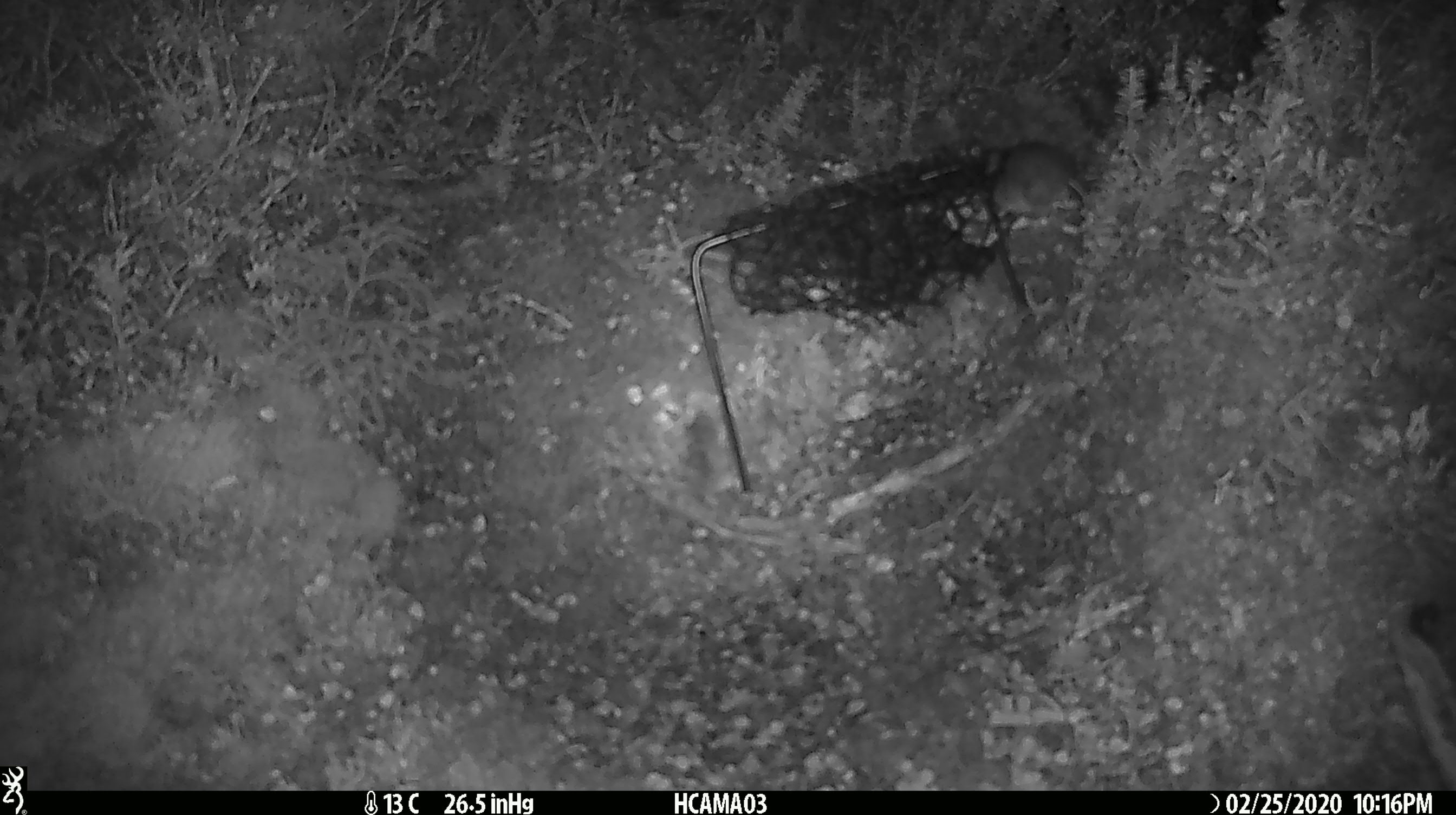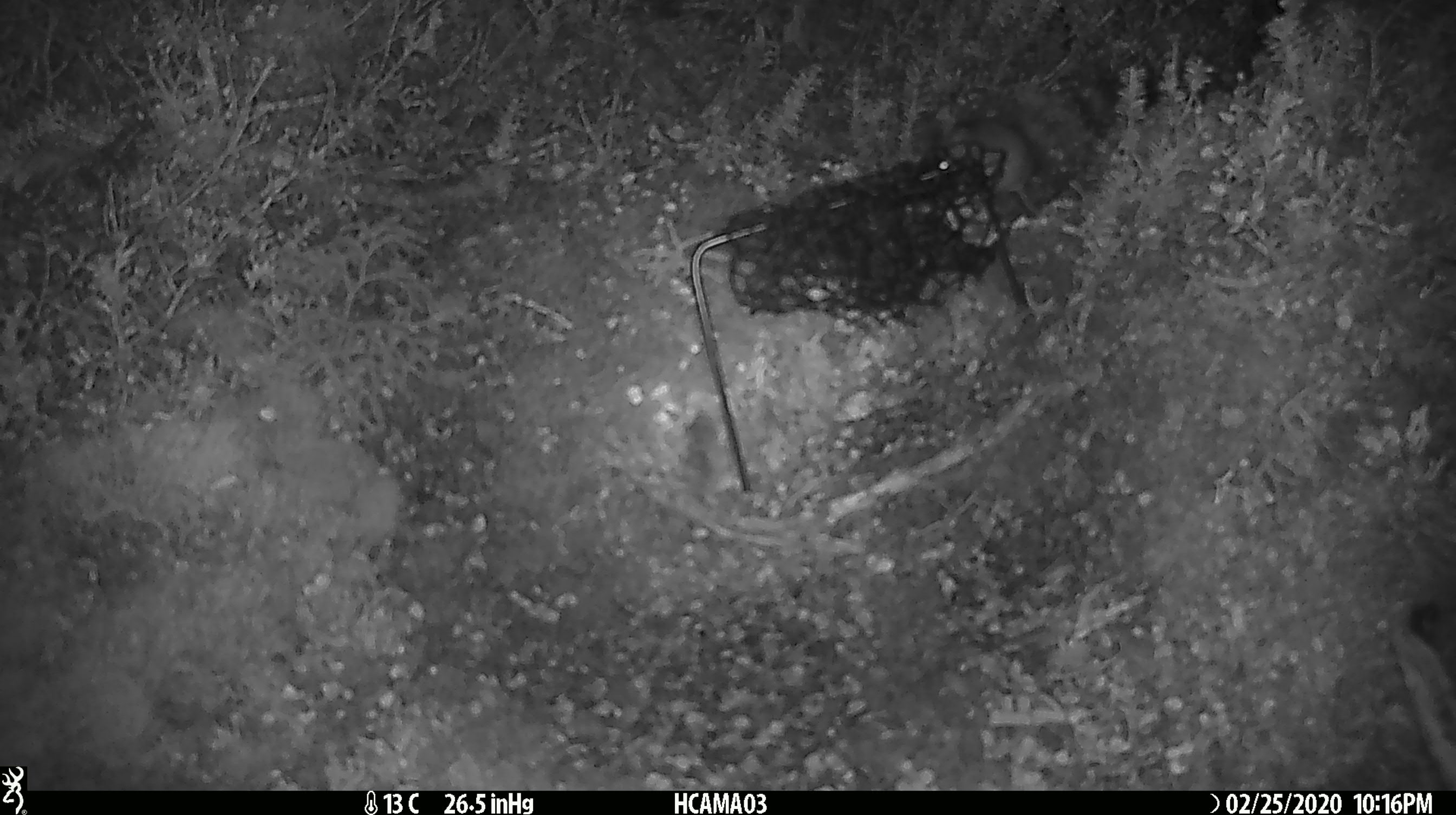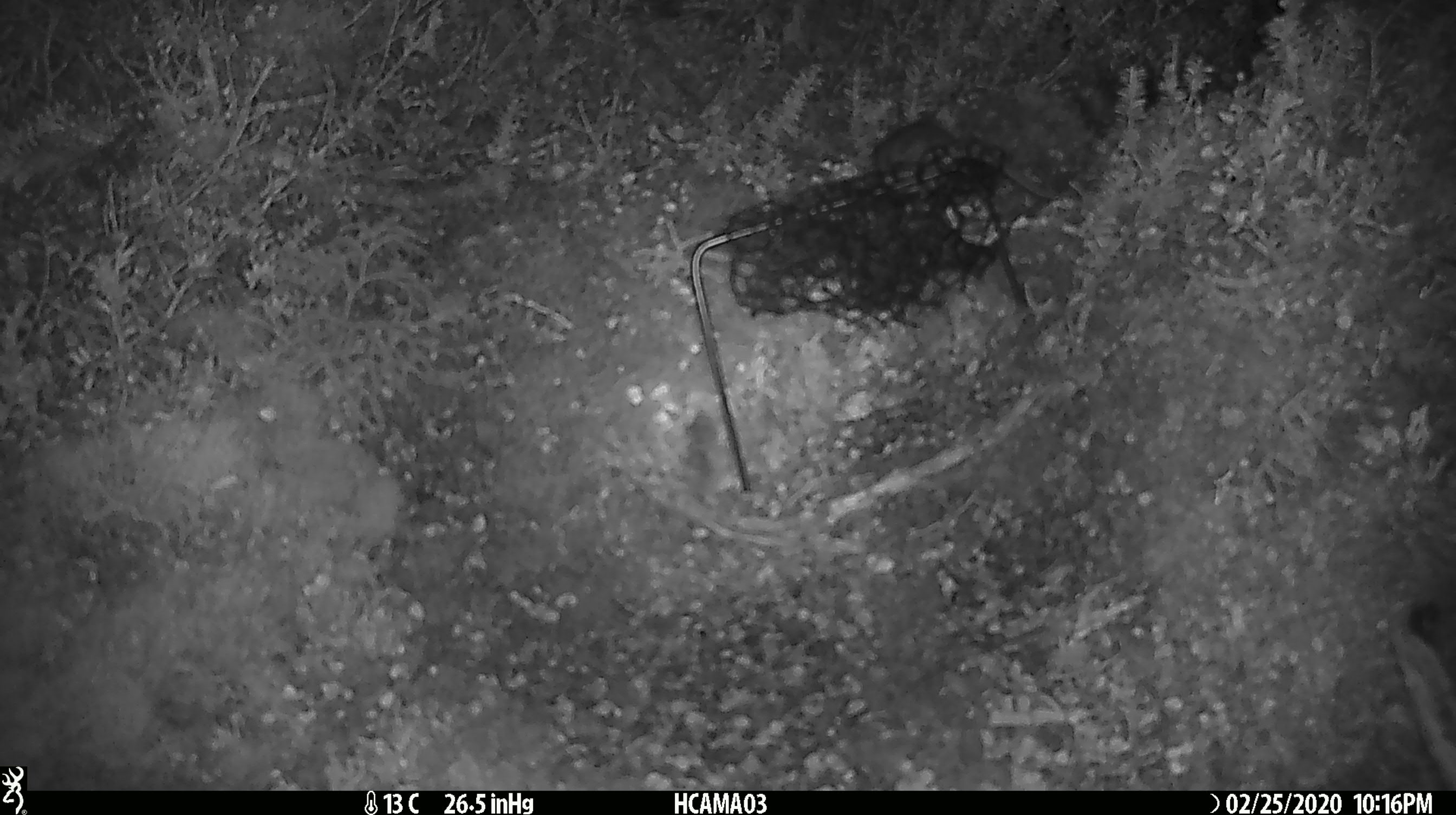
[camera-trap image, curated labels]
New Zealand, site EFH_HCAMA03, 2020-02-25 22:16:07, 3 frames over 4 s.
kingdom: Animalia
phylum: Chordata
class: Mammalia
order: Rodentia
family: Muridae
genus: Mus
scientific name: Mus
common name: mouse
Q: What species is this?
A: Mouse (Mus).